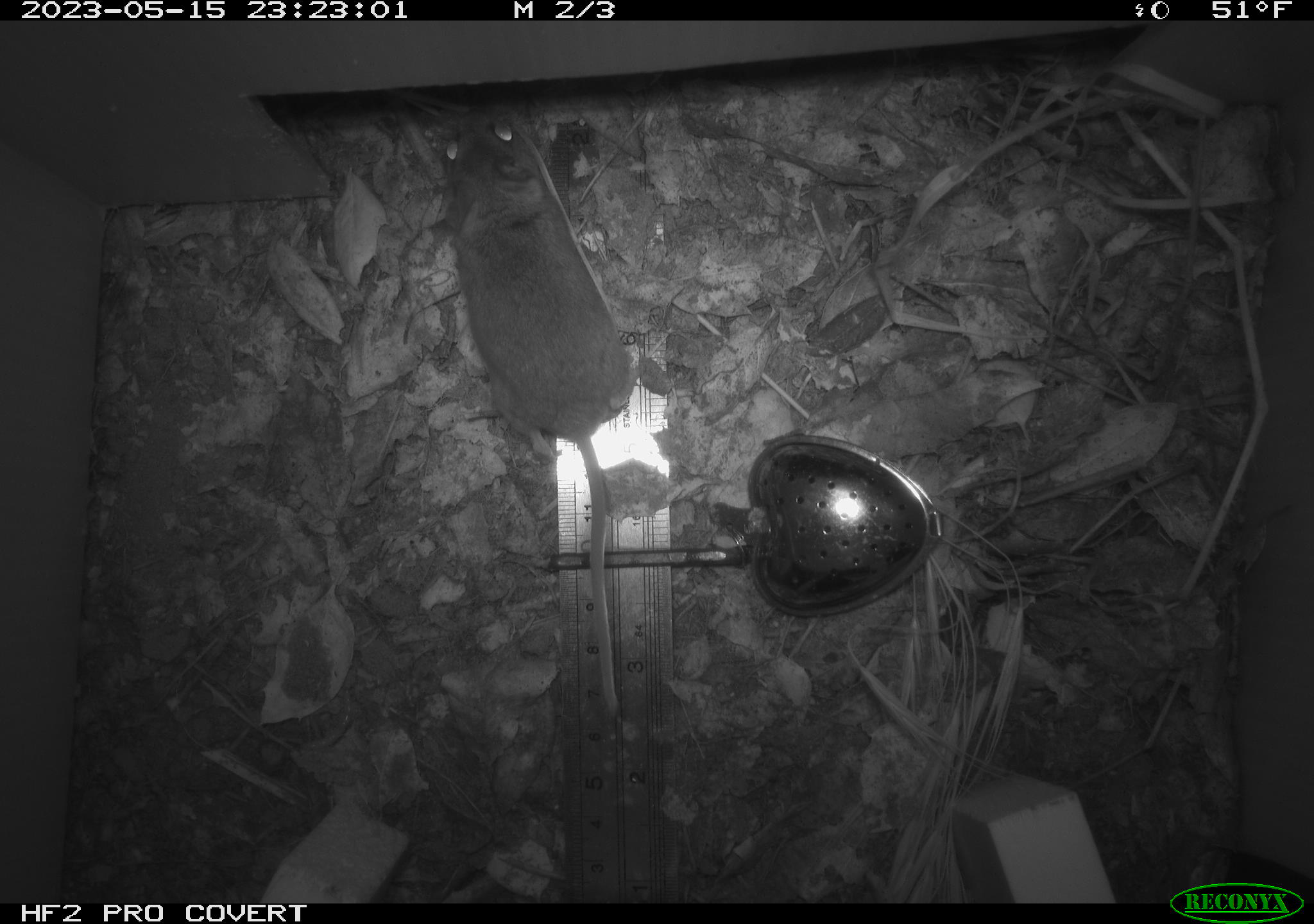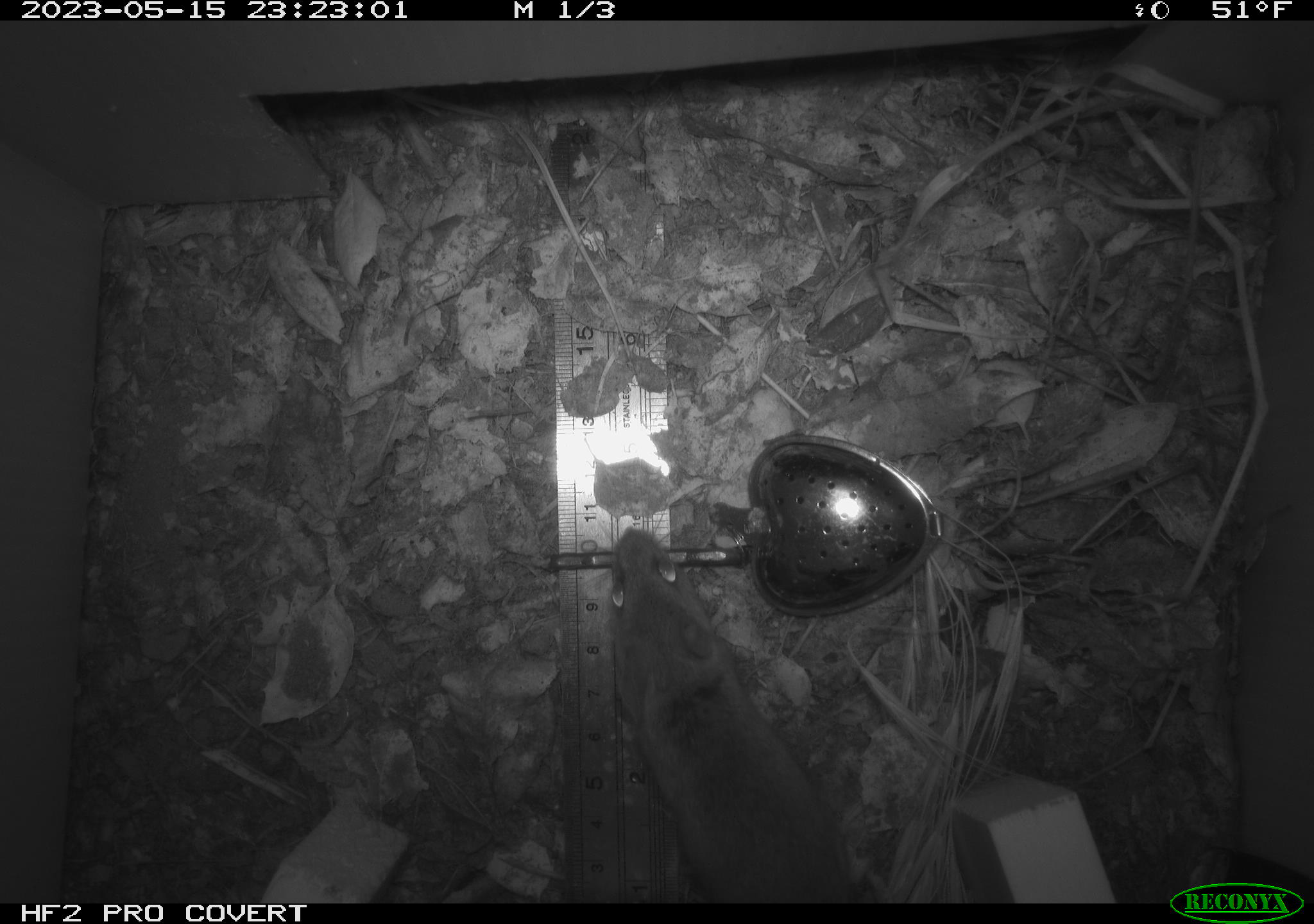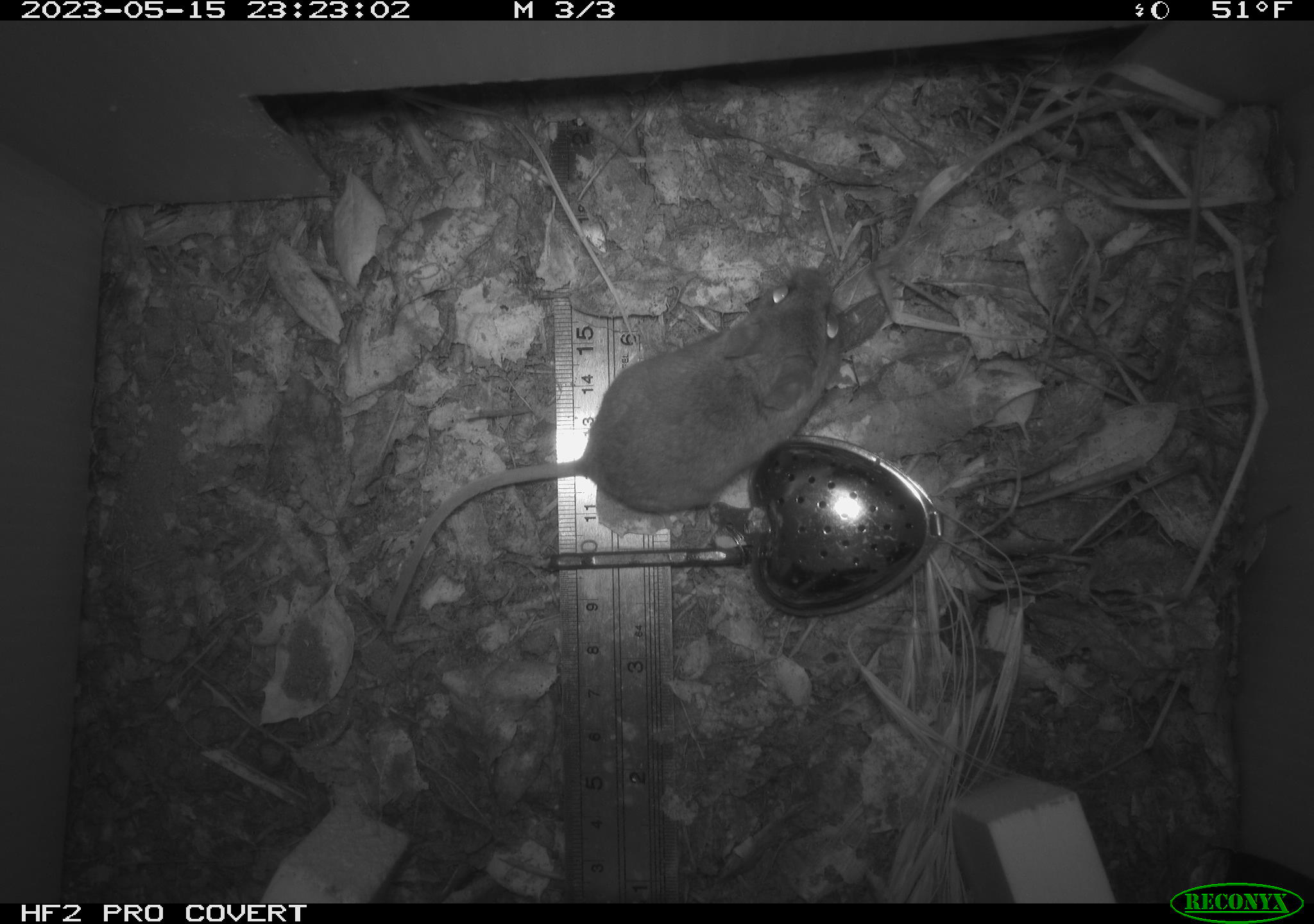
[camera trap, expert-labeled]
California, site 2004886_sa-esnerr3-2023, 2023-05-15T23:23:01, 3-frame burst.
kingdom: Animalia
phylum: Chordata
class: Mammalia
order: Rodentia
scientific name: Rodentia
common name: mouse species